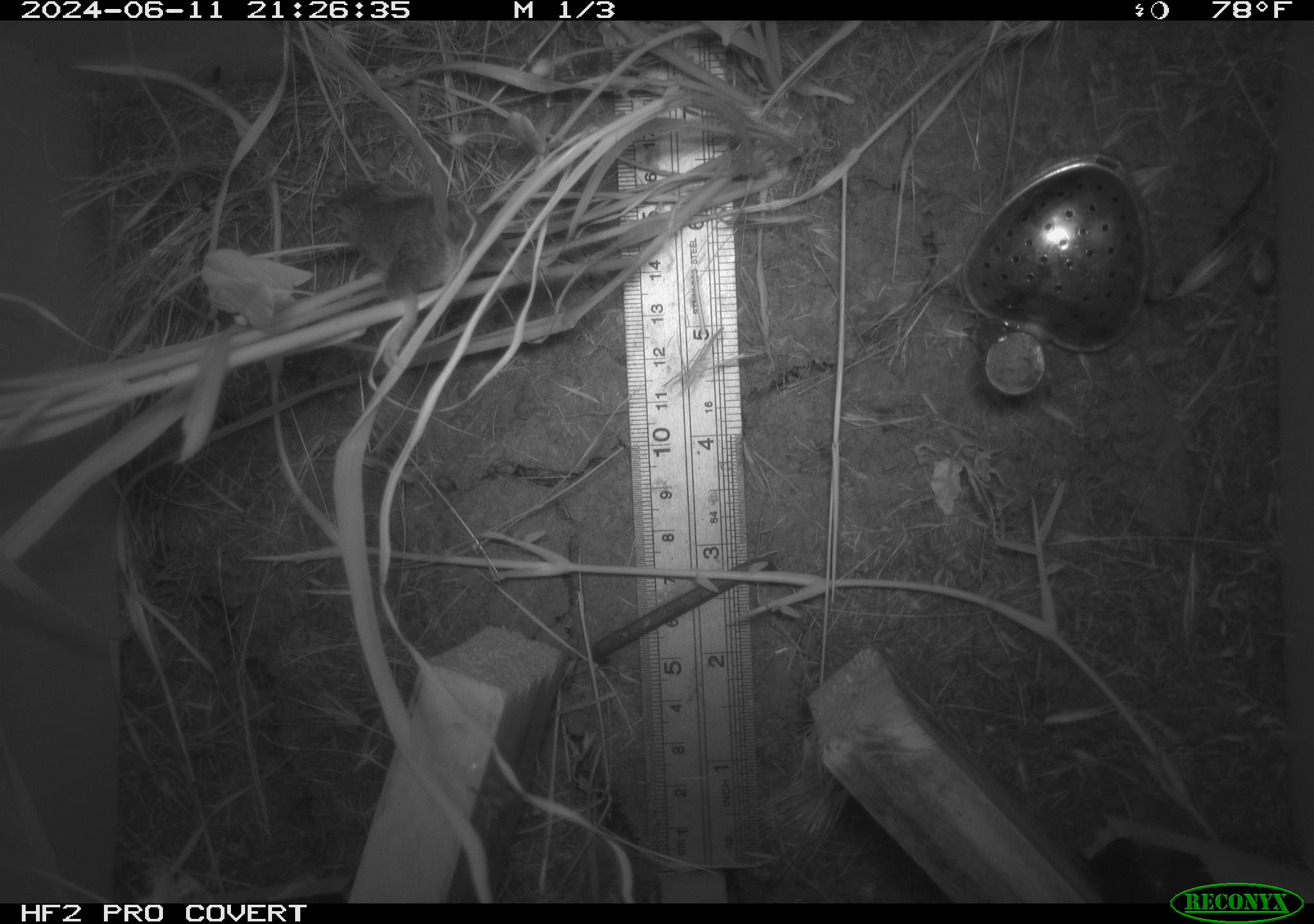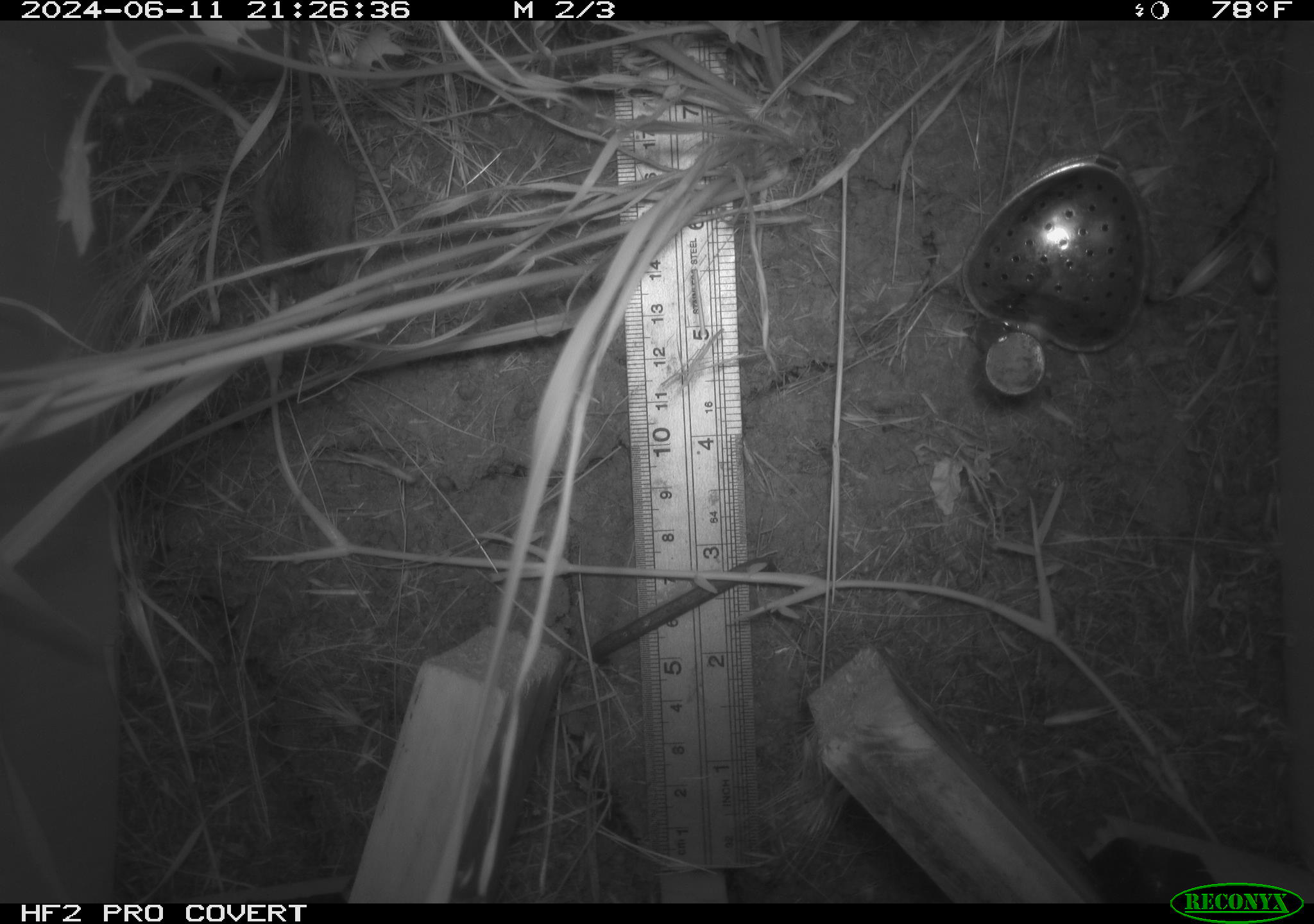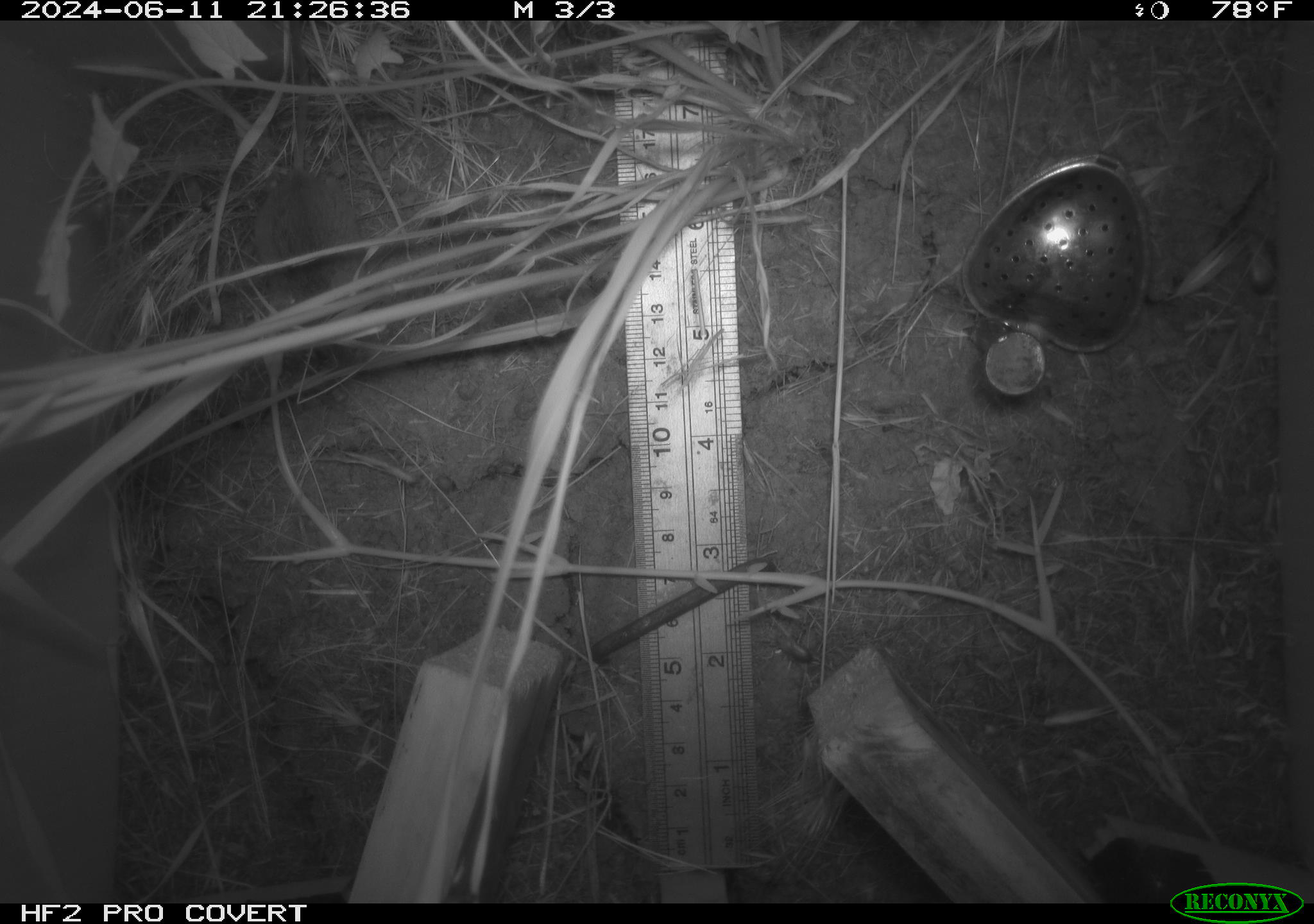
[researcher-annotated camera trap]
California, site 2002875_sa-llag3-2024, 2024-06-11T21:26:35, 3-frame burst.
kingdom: Animalia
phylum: Chordata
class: Mammalia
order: Rodentia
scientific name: Rodentia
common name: rodent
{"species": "rodent (Rodentia)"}